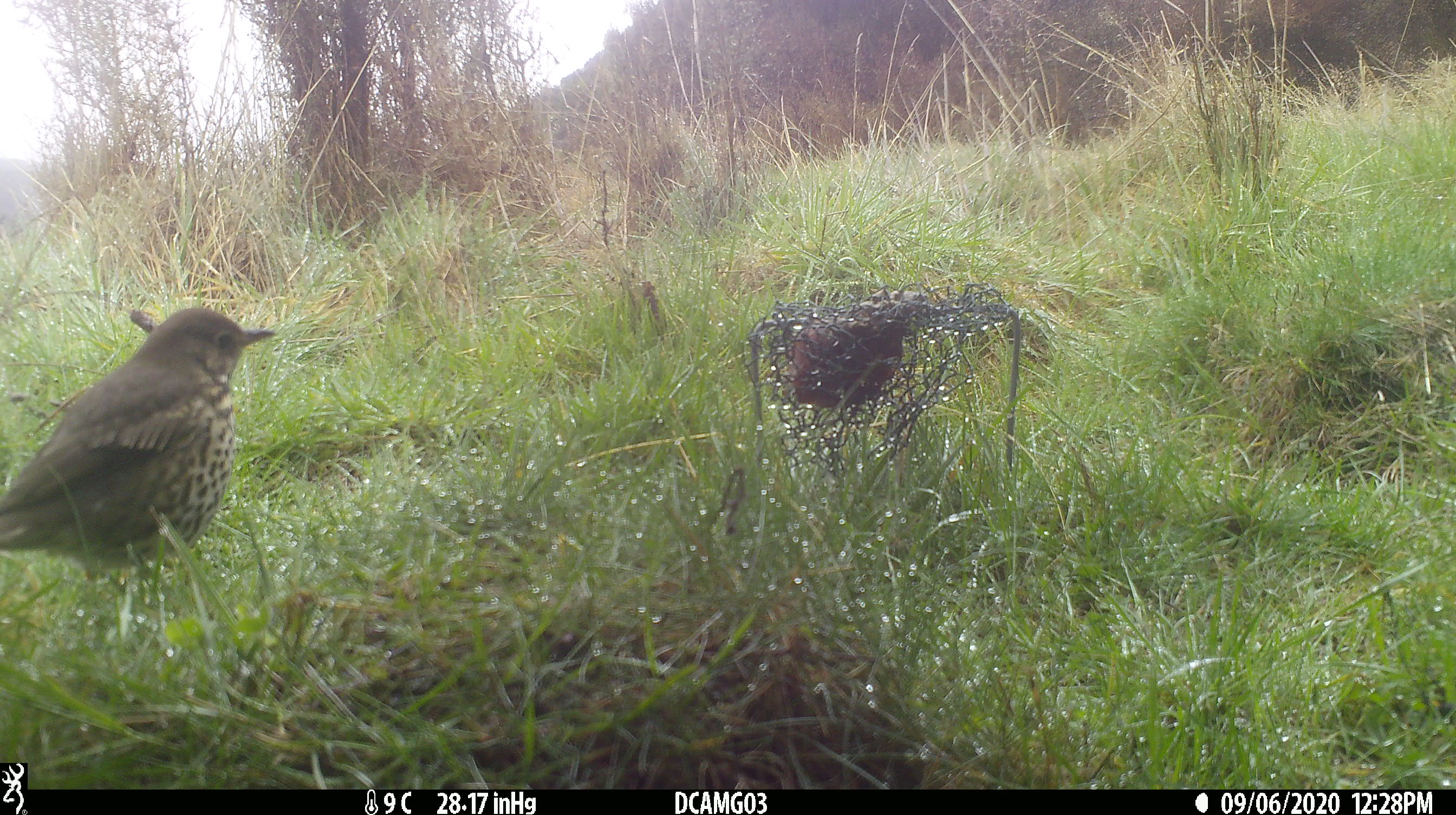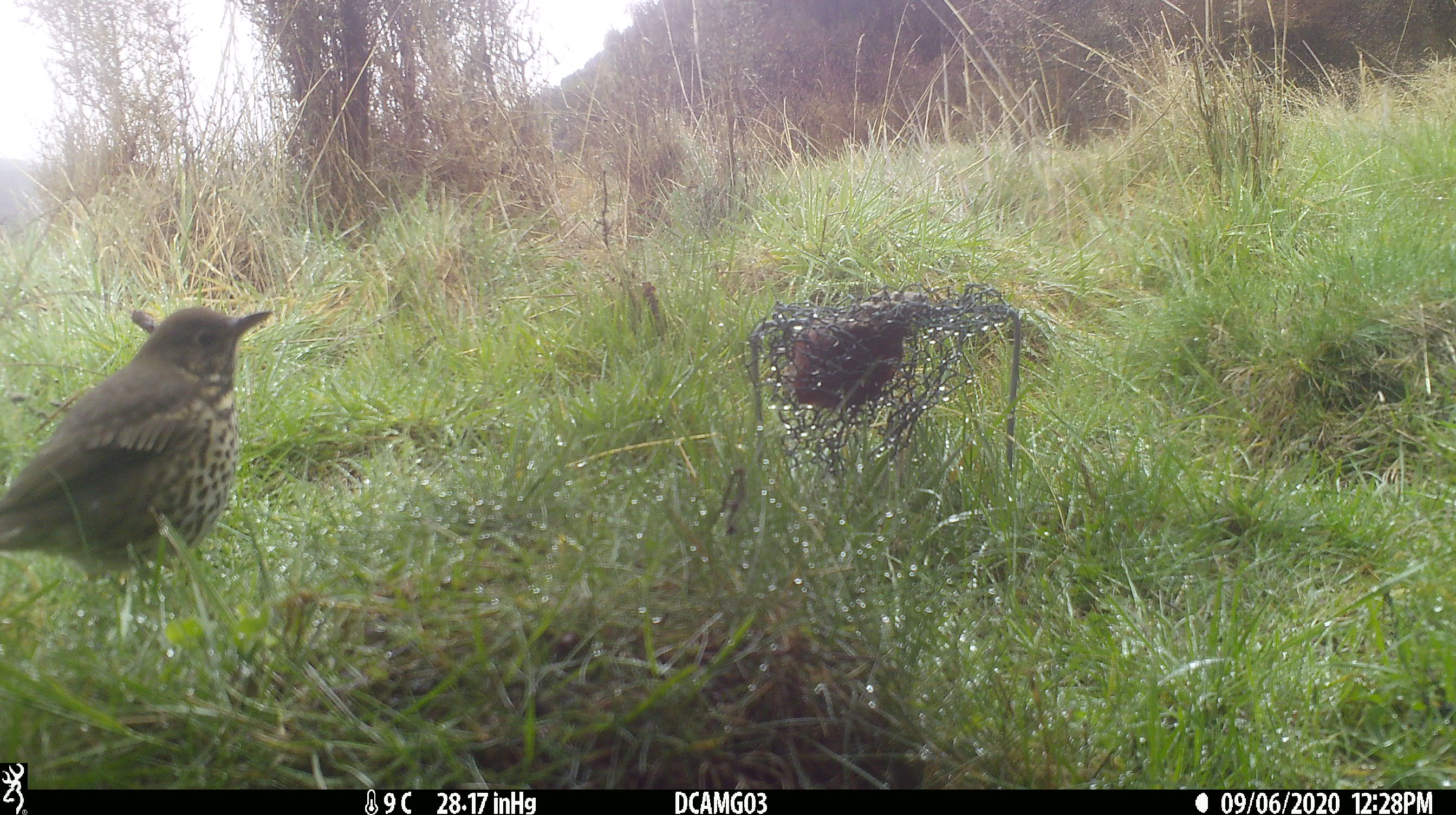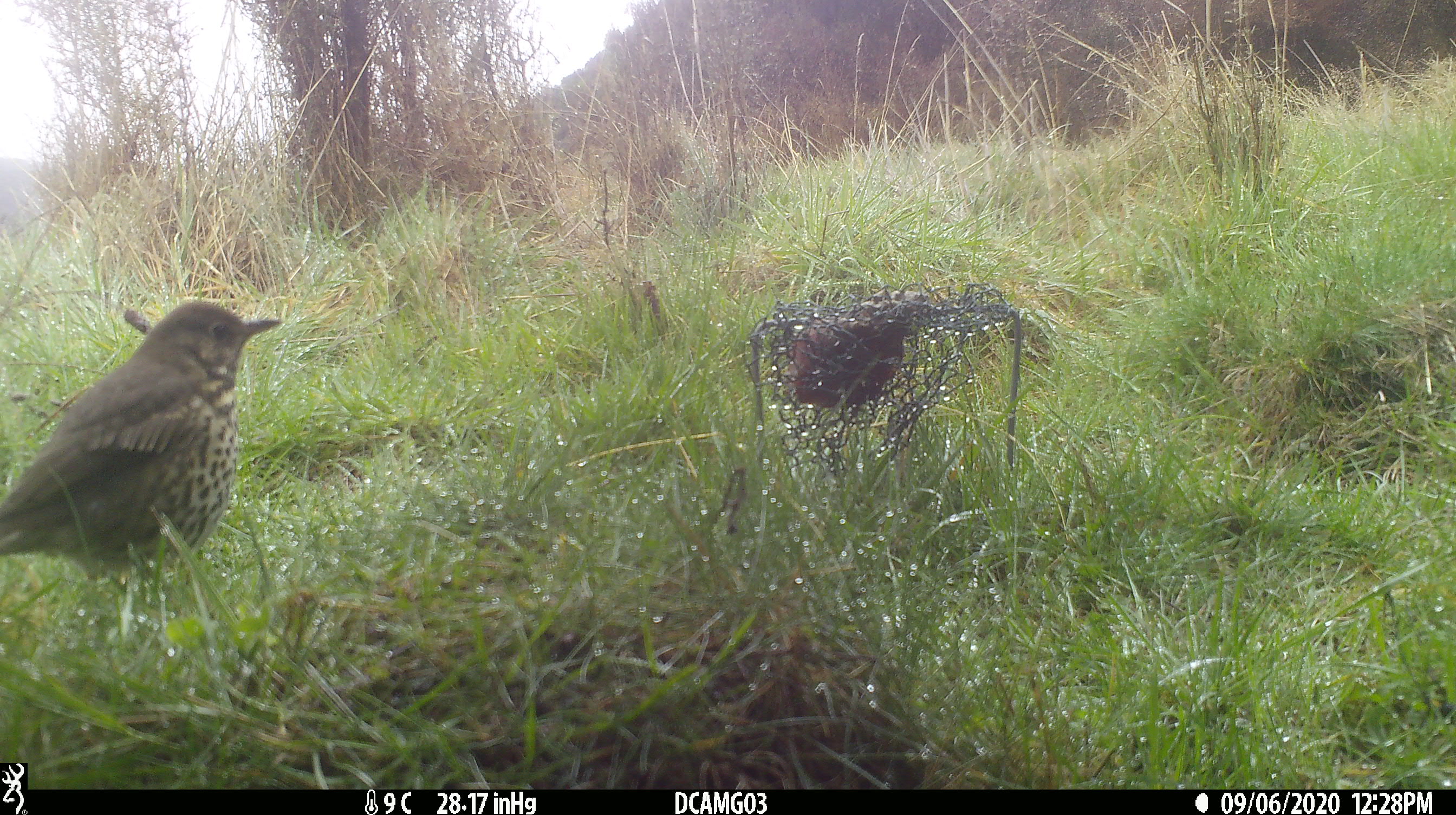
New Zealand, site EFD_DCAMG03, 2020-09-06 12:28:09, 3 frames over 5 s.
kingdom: Animalia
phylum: Chordata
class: Aves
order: Passeriformes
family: Turdidae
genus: Turdus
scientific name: Turdus philomelos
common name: song thrush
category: thrush